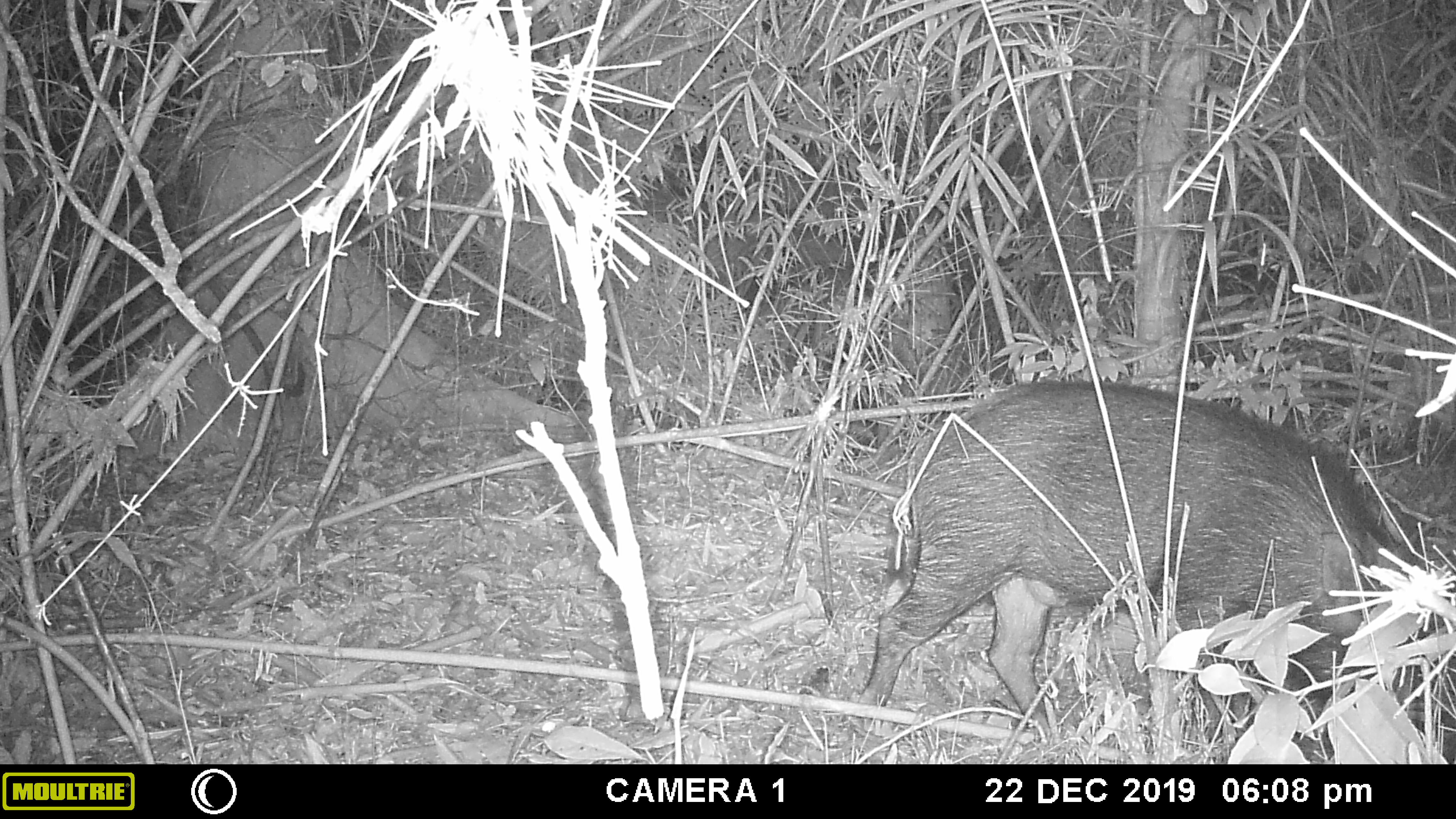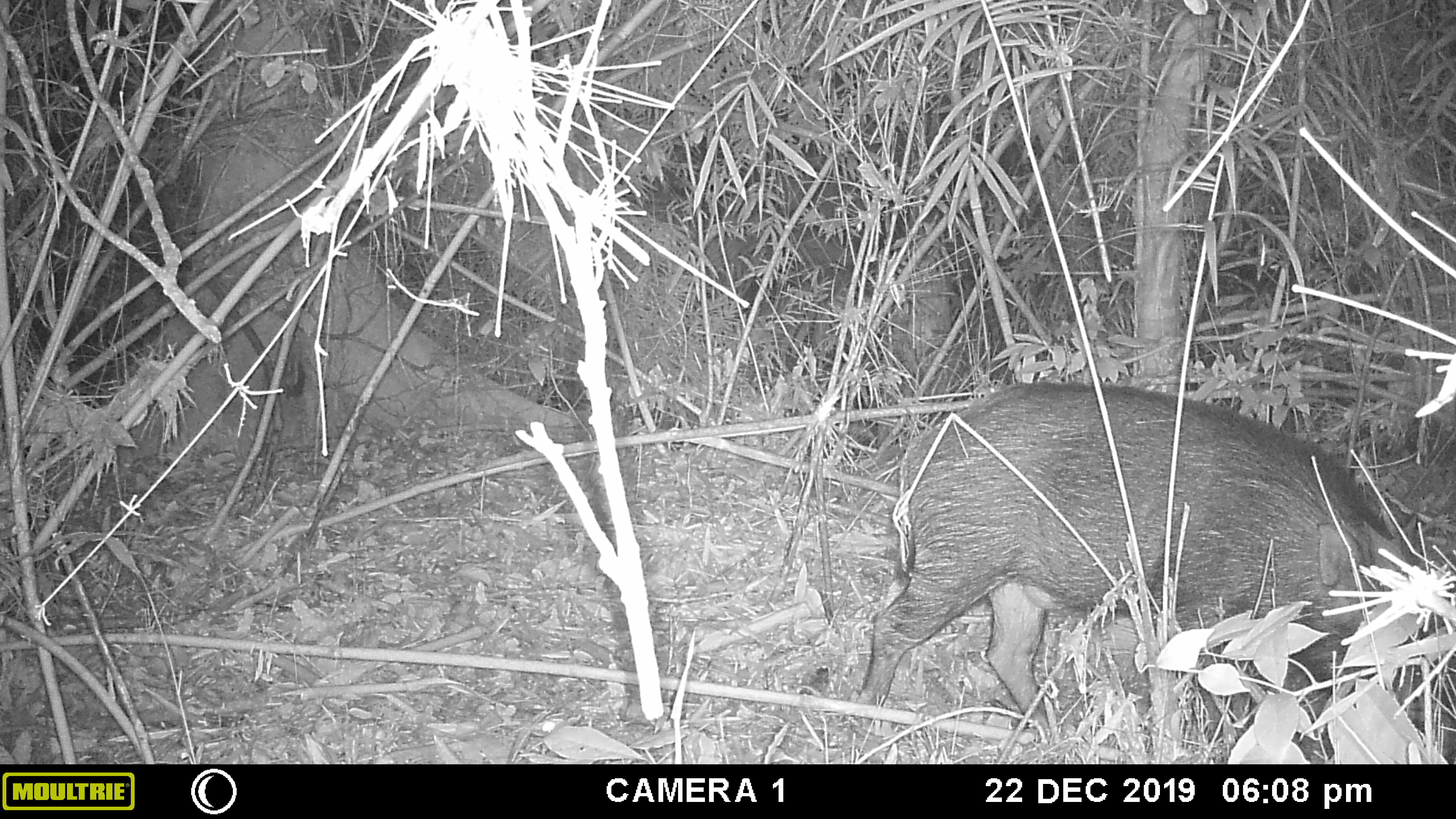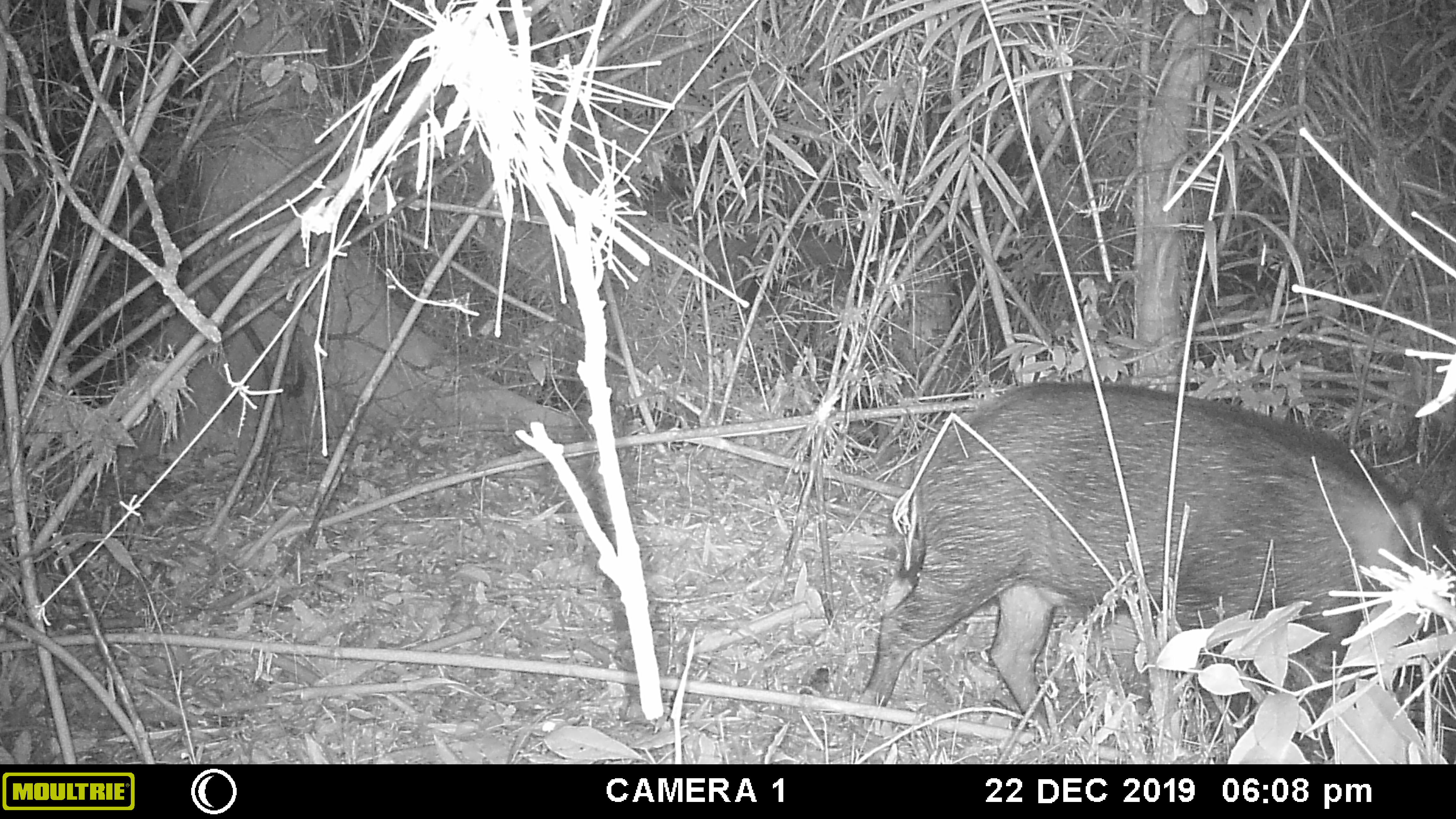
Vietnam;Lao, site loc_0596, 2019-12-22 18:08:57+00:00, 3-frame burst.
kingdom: Animalia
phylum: Chordata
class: Mammalia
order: Artiodactyla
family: Suidae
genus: Sus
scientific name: Sus scrofa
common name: eurasian wild pig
Eurasian wild pig (Sus scrofa). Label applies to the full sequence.